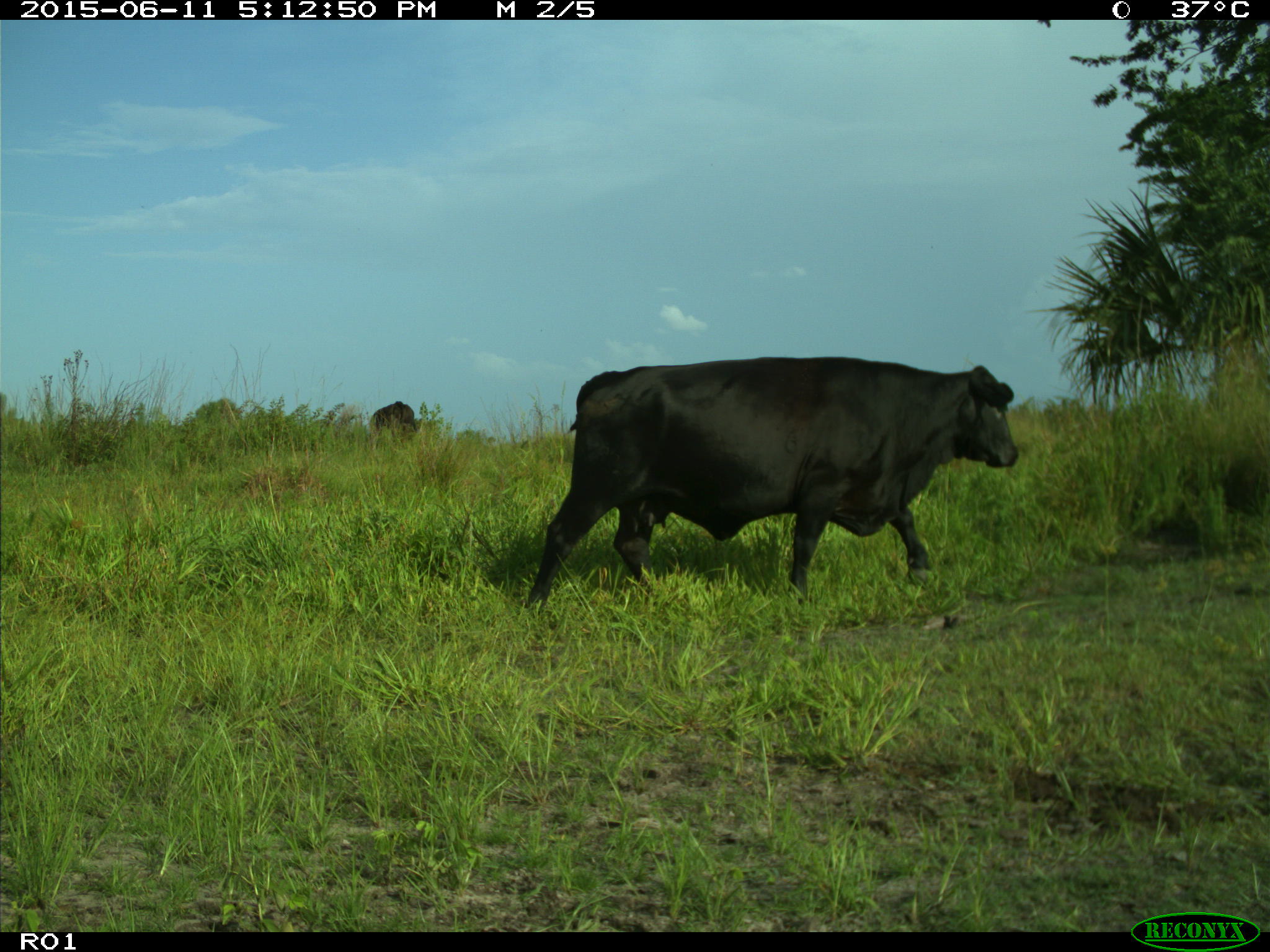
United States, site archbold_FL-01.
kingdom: Animalia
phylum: Chordata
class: Mammalia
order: Artiodactyla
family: Bovidae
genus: Bos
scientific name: Bos taurus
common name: domestic cow